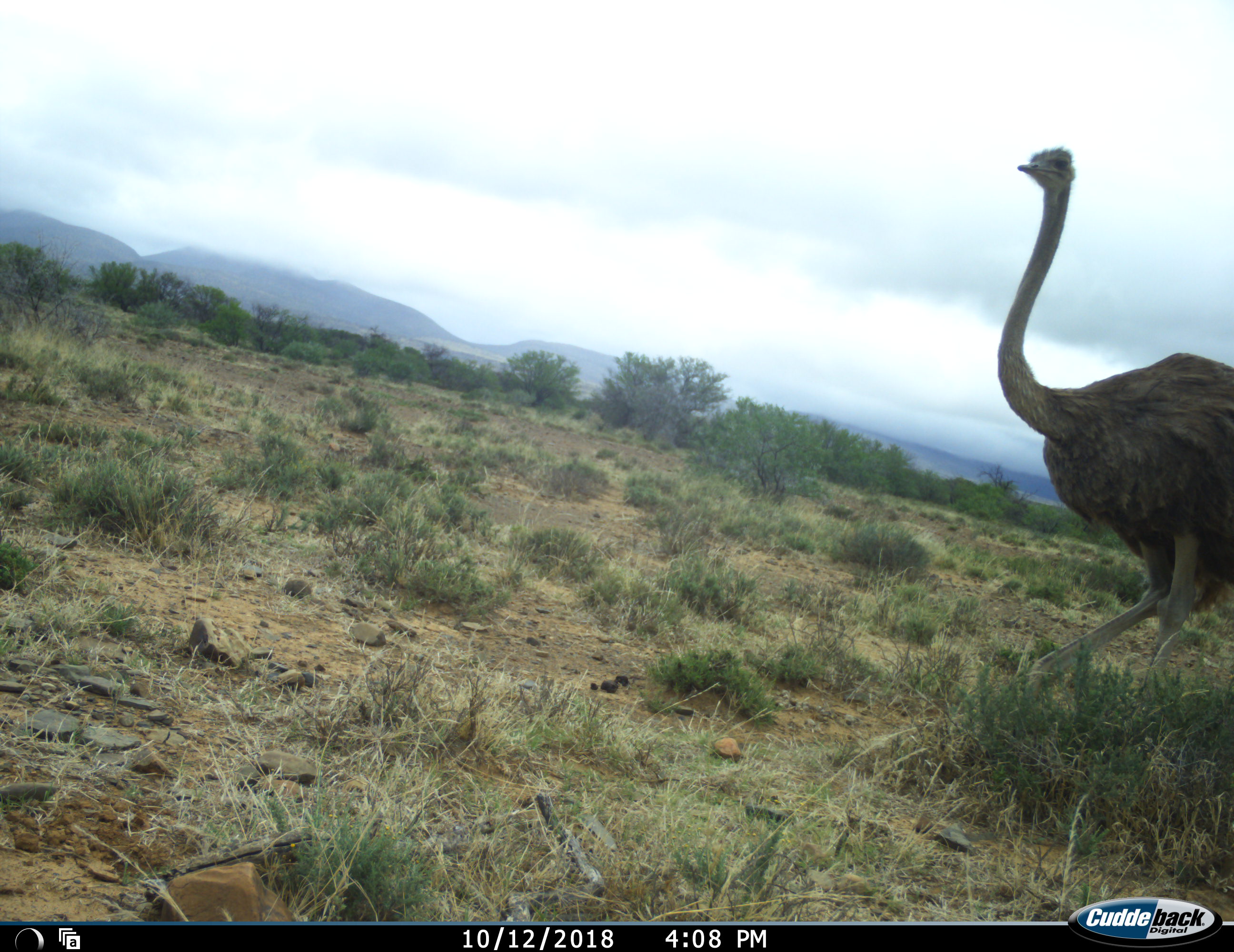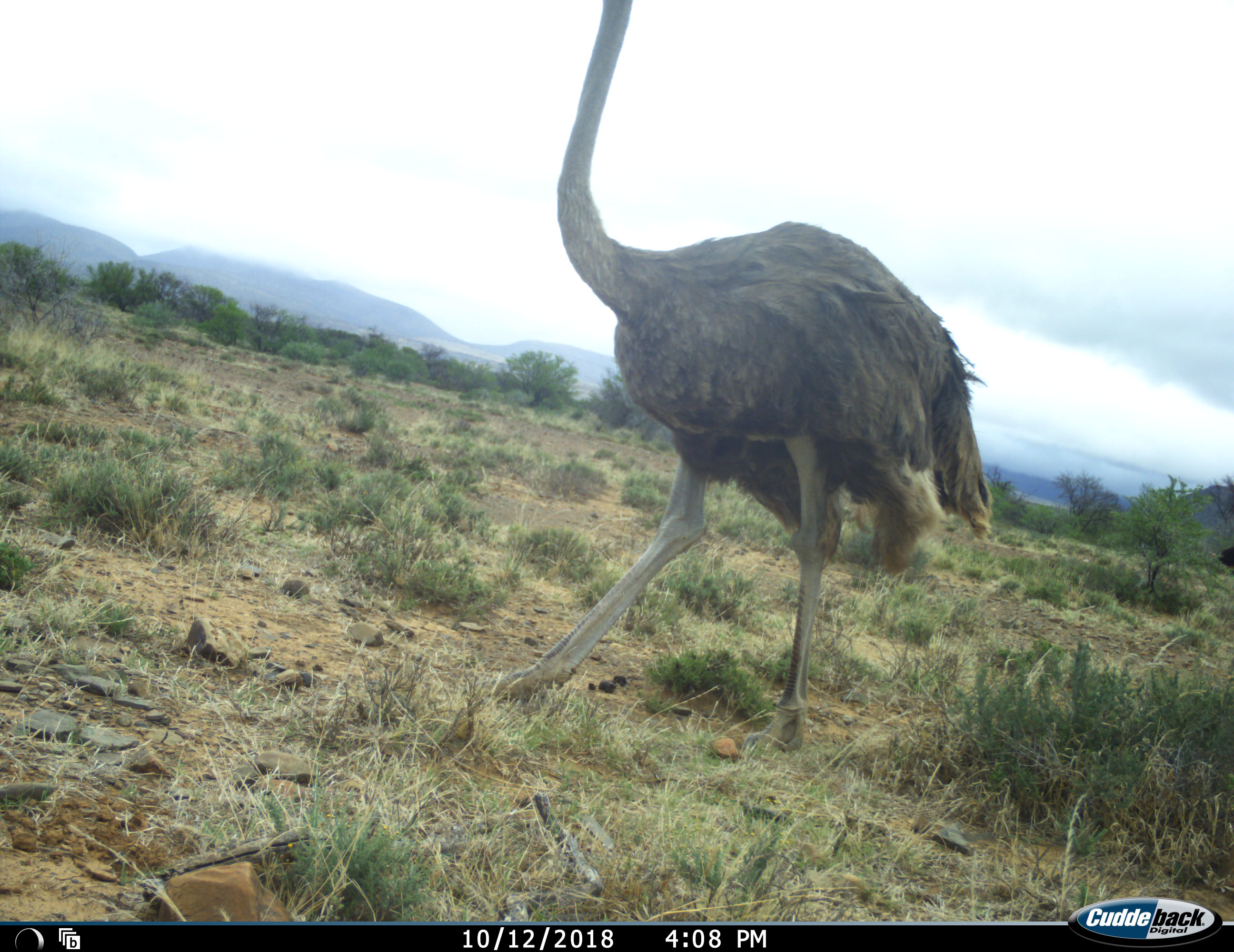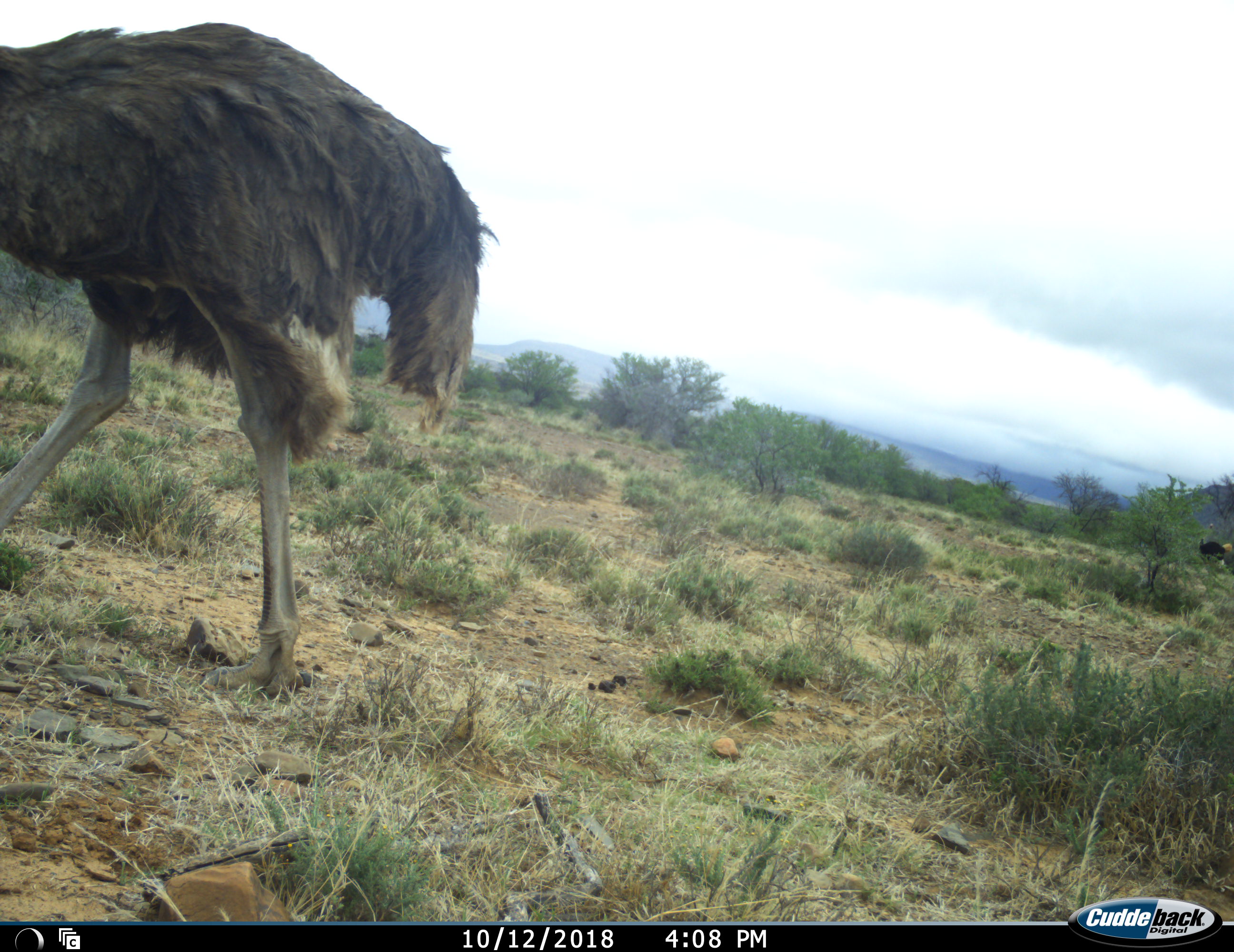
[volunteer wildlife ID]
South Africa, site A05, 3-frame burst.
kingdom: Animalia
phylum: Chordata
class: Aves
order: Struthioniformes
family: Struthionidae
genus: Struthio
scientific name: Struthio camelus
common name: ostrich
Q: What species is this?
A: Ostrich (Struthio camelus).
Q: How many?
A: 2.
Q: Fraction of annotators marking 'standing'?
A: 10%.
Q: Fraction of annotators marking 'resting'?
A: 0%.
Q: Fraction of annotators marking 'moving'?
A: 90%.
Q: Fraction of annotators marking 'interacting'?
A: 0%.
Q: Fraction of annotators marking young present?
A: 0%.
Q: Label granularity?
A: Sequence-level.